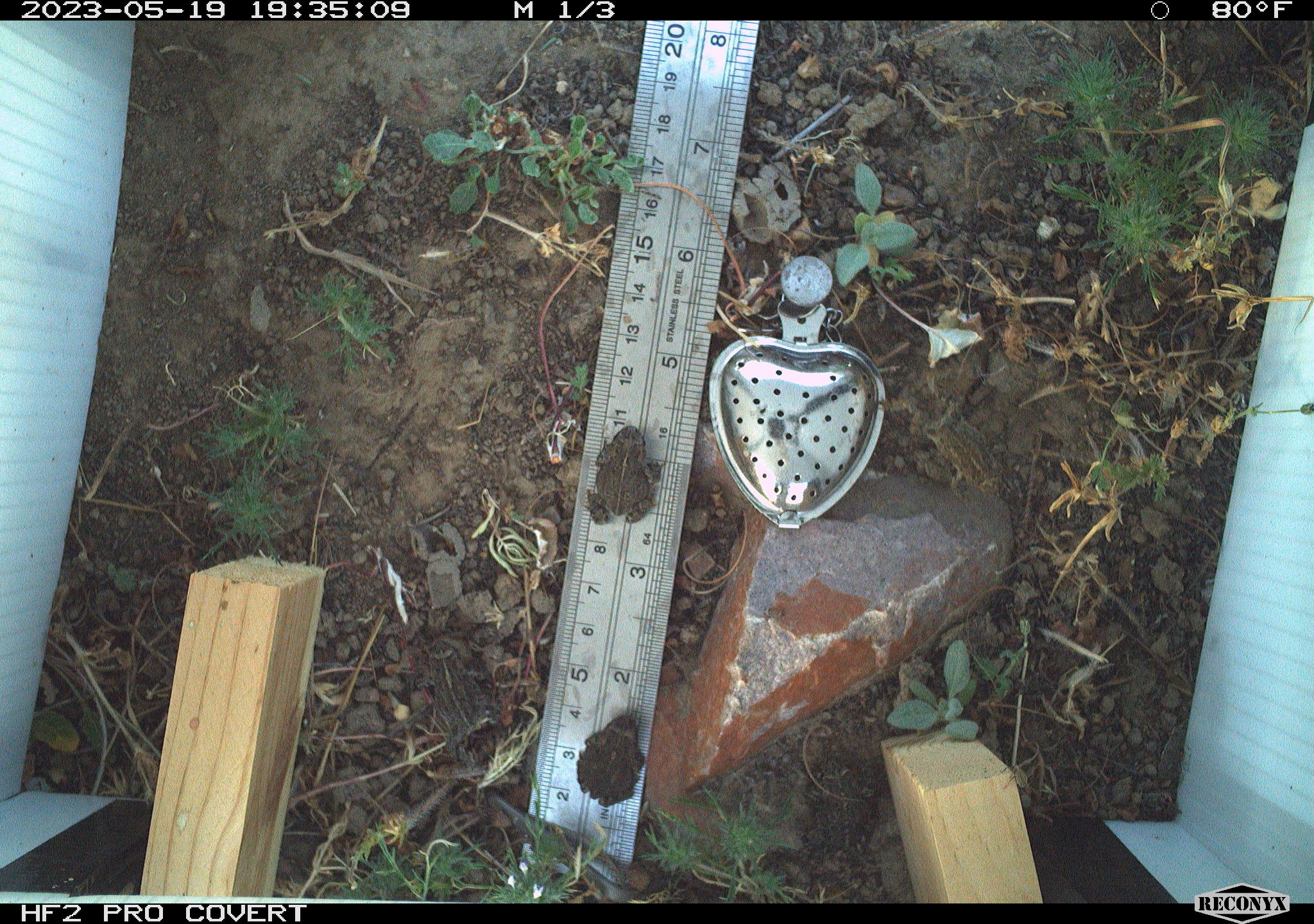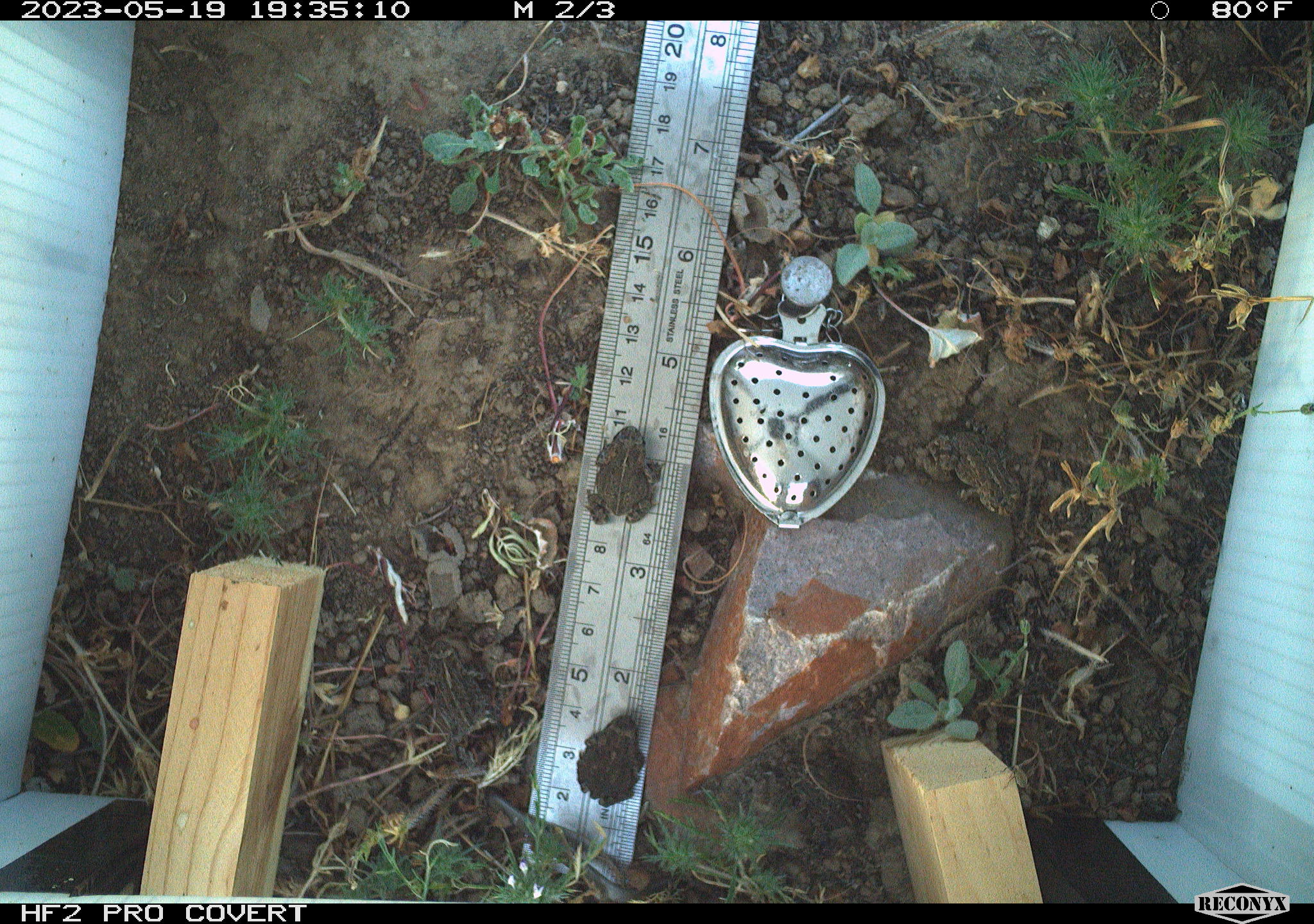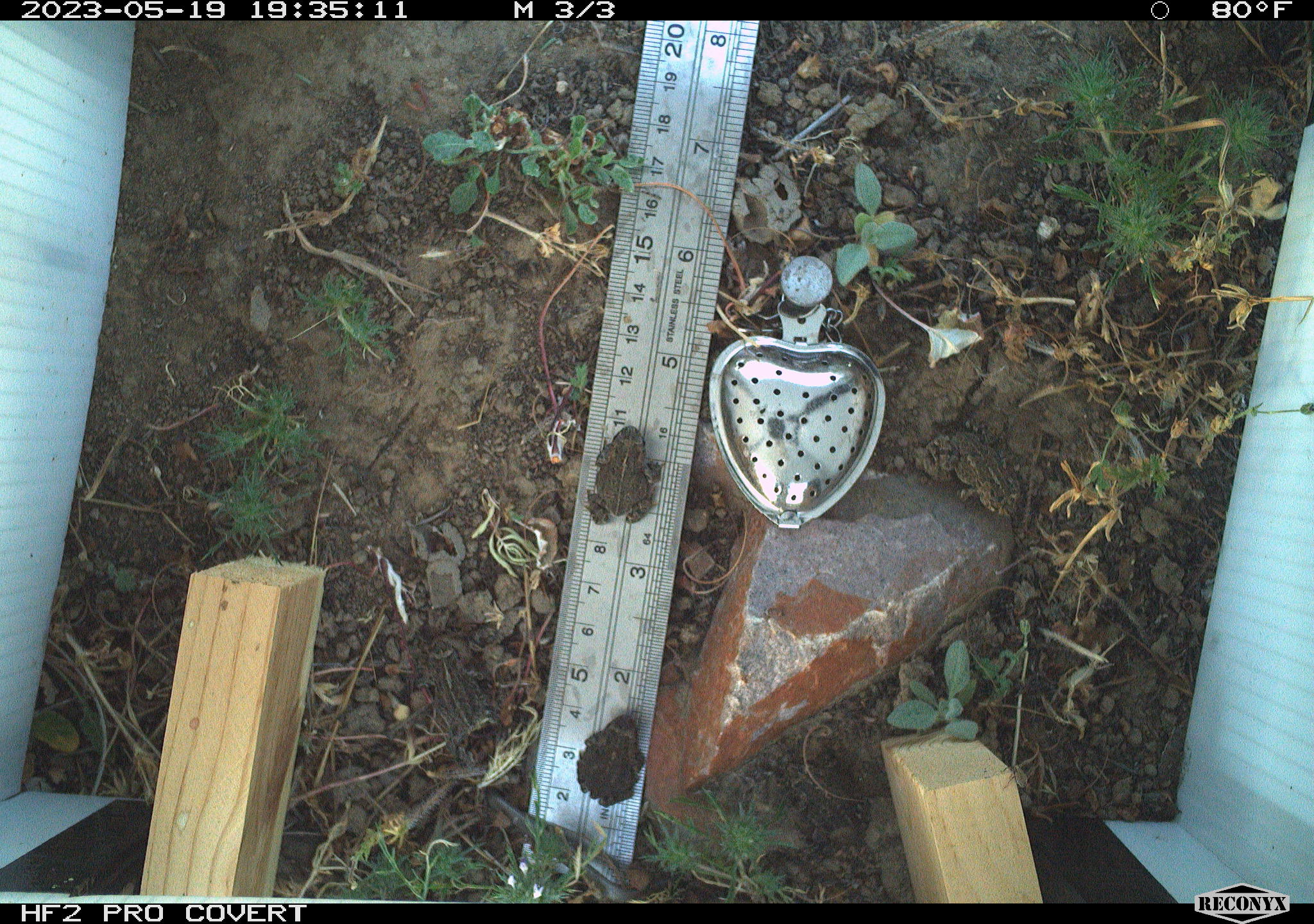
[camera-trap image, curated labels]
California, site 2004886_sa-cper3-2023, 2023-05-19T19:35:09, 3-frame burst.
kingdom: Animalia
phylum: Chordata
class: Amphibia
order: Anura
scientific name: Anura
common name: frogs